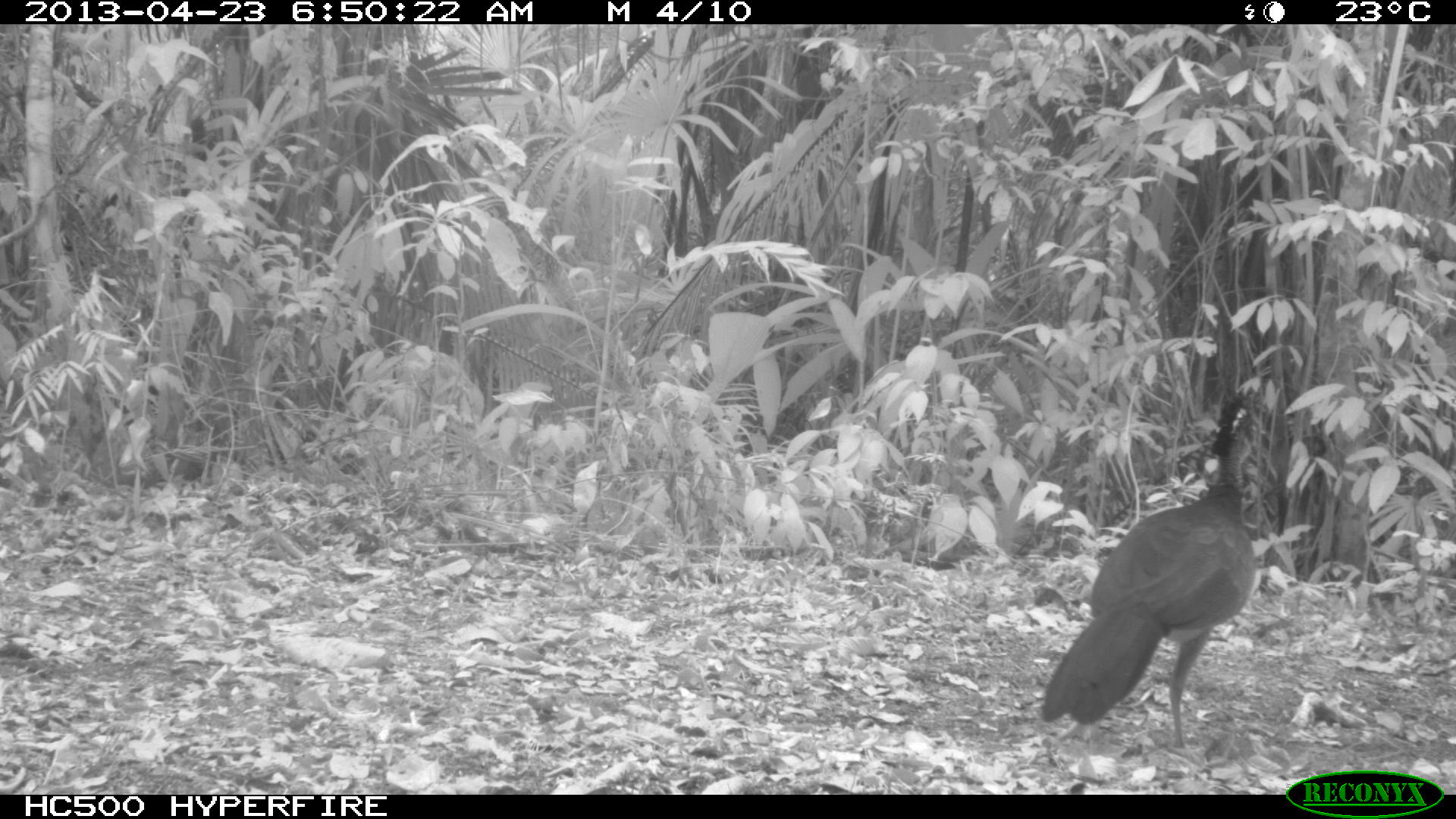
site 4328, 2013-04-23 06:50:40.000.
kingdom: Animalia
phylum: Chordata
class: Aves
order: Galliformes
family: Cracidae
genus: Crax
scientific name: Crax rubra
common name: great curassow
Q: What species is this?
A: Crax rubra (great curassow).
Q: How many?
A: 1.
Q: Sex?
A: Female.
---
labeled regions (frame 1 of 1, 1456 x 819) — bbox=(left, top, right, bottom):
crax rubra: bbox=(1040, 394, 1265, 748)